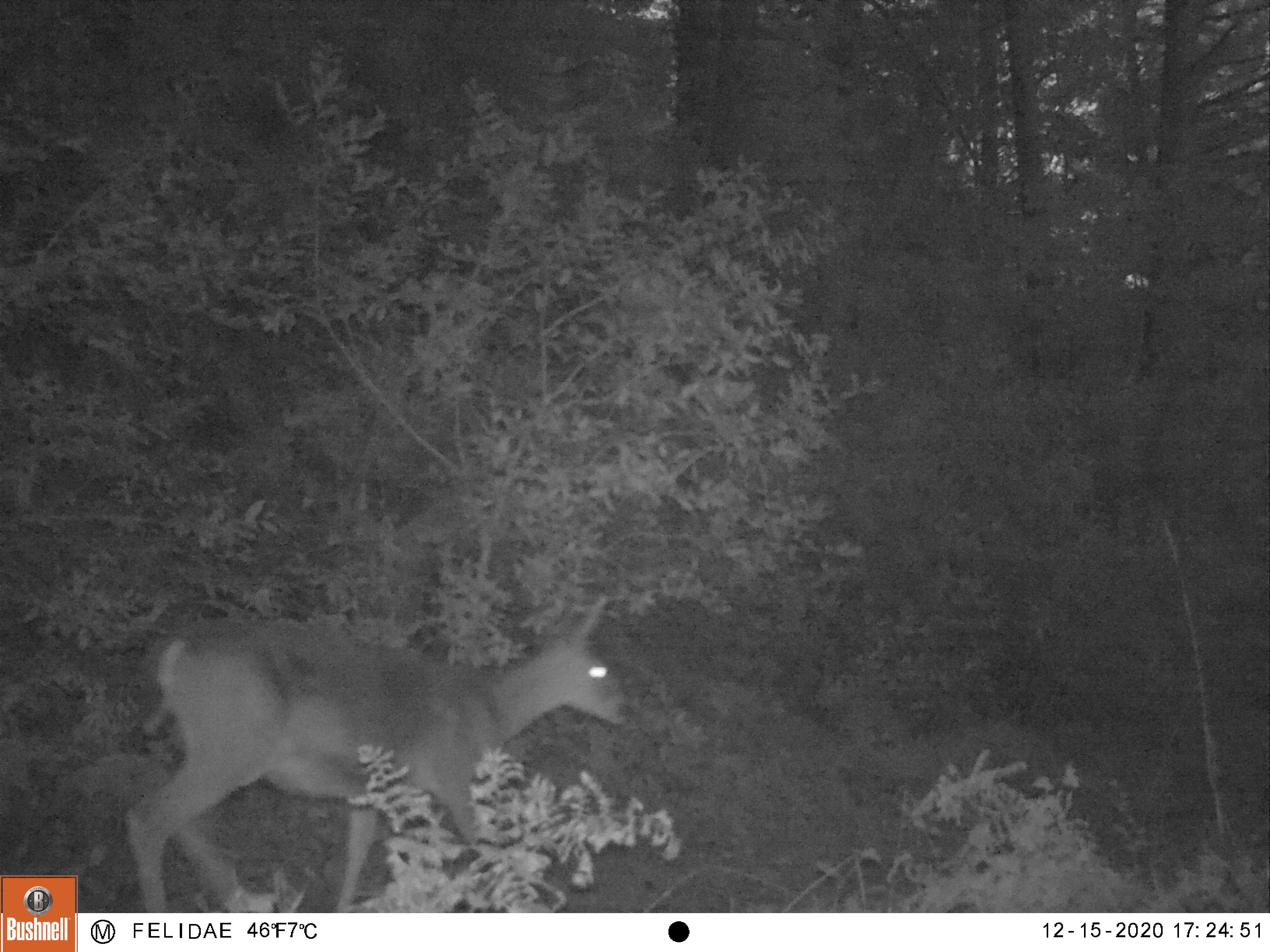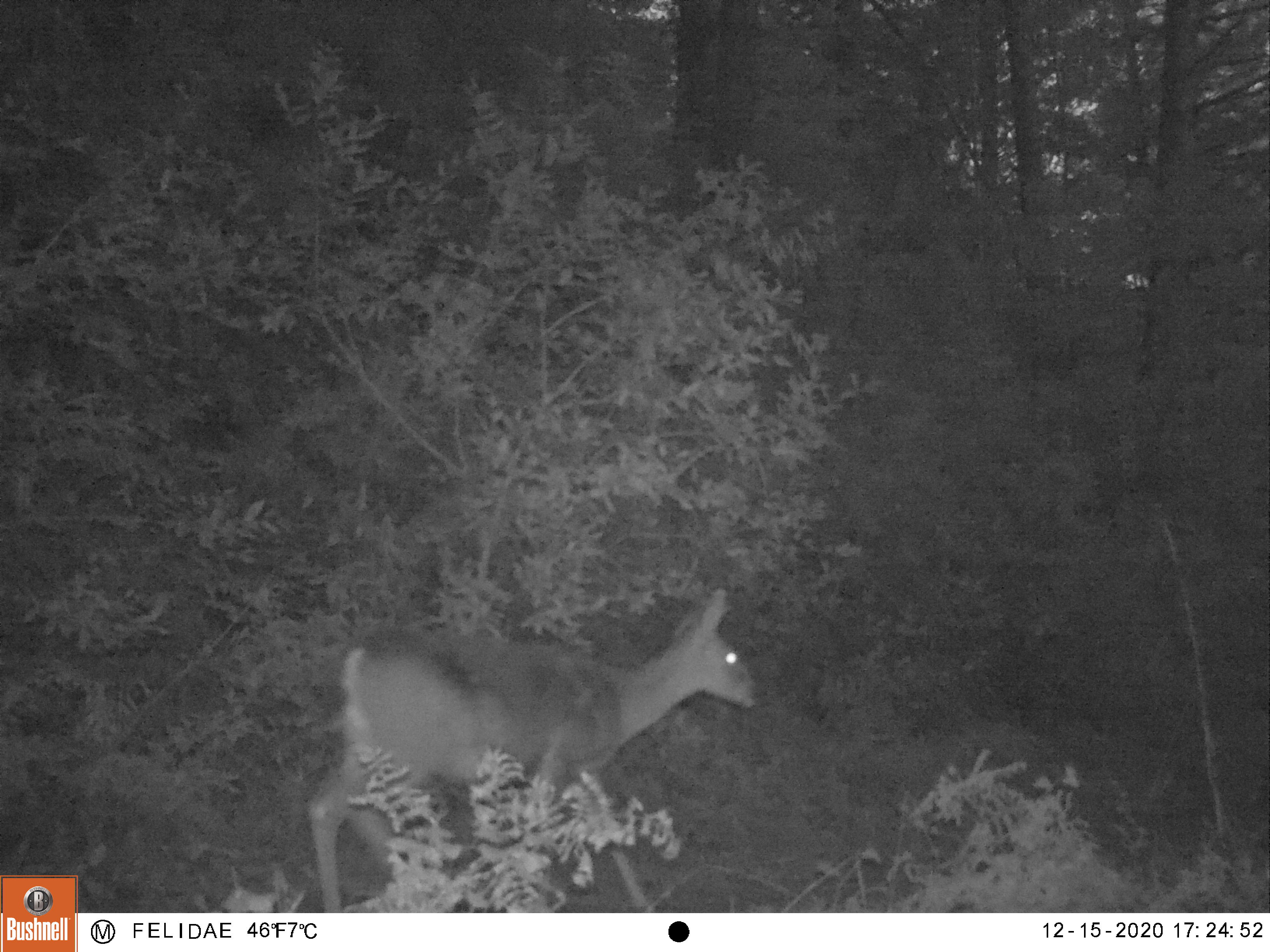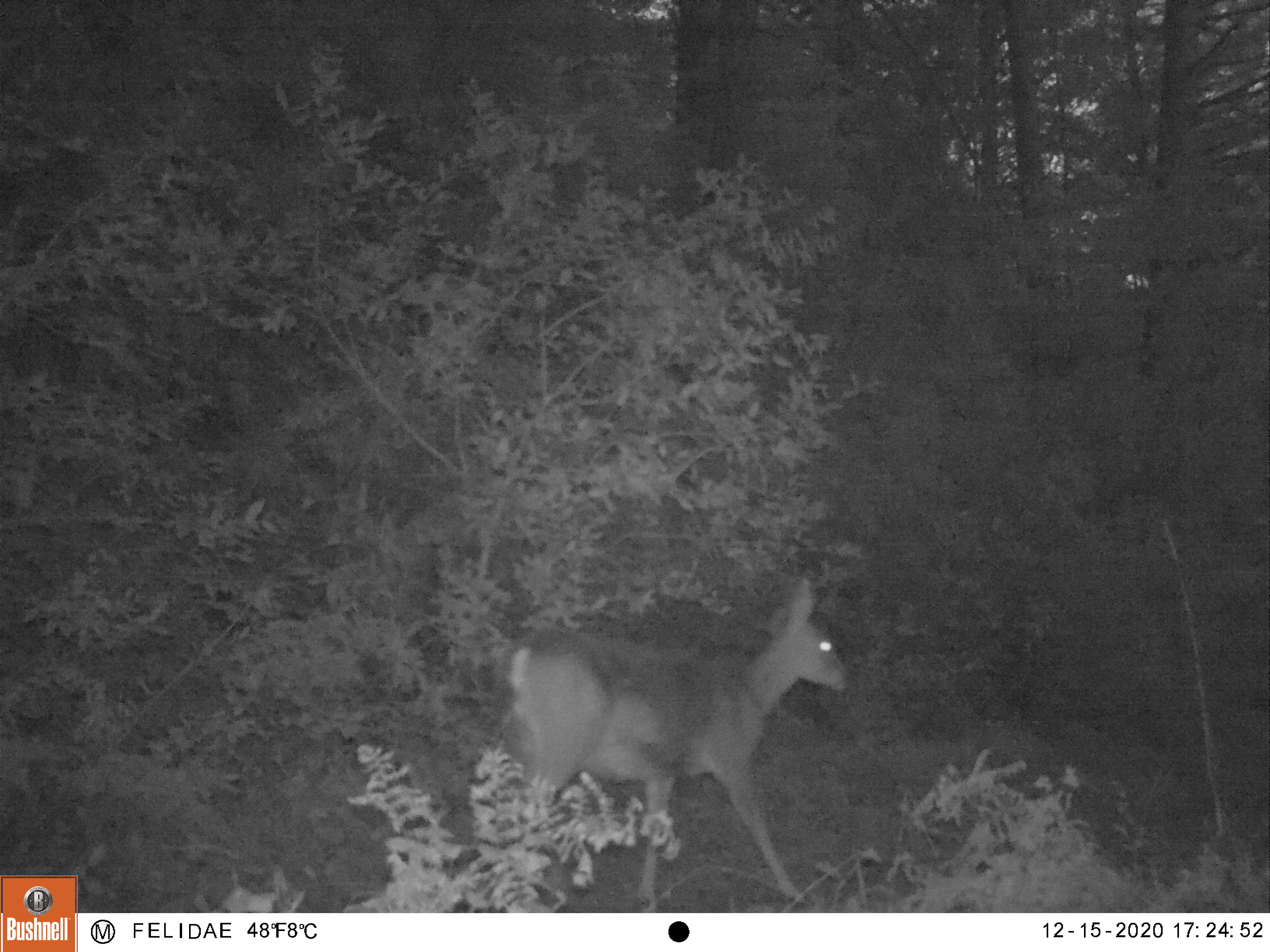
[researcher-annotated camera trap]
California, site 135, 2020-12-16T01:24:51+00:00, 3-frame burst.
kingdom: Animalia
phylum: Chordata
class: Mammalia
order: Artiodactyla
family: Cervidae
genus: Odocoileus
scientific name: Odocoileus hemionus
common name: mule deer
Mule deer (Odocoileus hemionus).